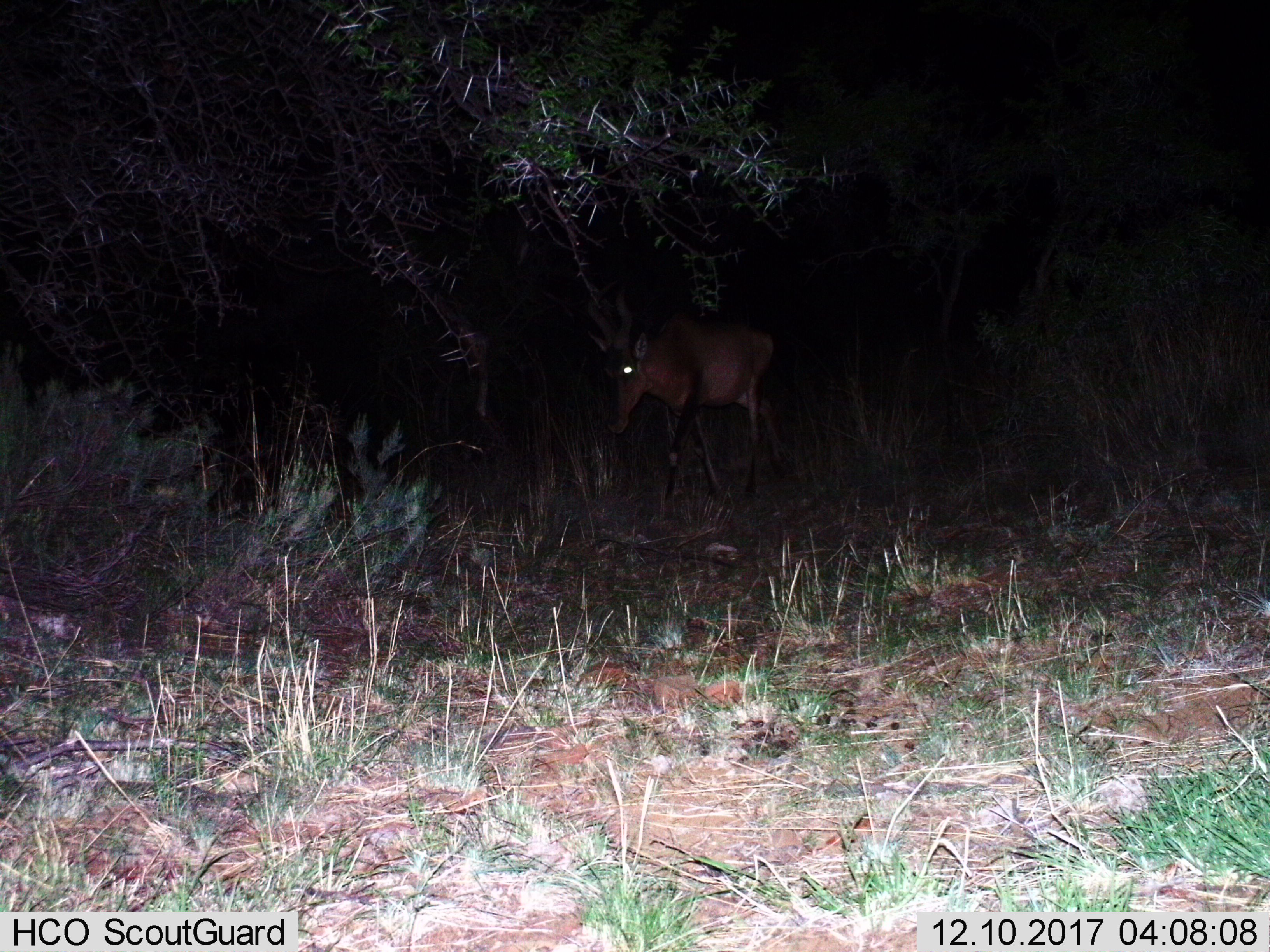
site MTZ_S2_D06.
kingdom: Animalia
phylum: Chordata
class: Mammalia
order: Artiodactyla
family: Bovidae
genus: Alcelaphus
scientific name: Alcelaphus buselaphus caama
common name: red hartebeest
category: hartebeestred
Hartebeestred (red hartebeest) (Alcelaphus buselaphus caama), count 1. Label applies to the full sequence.